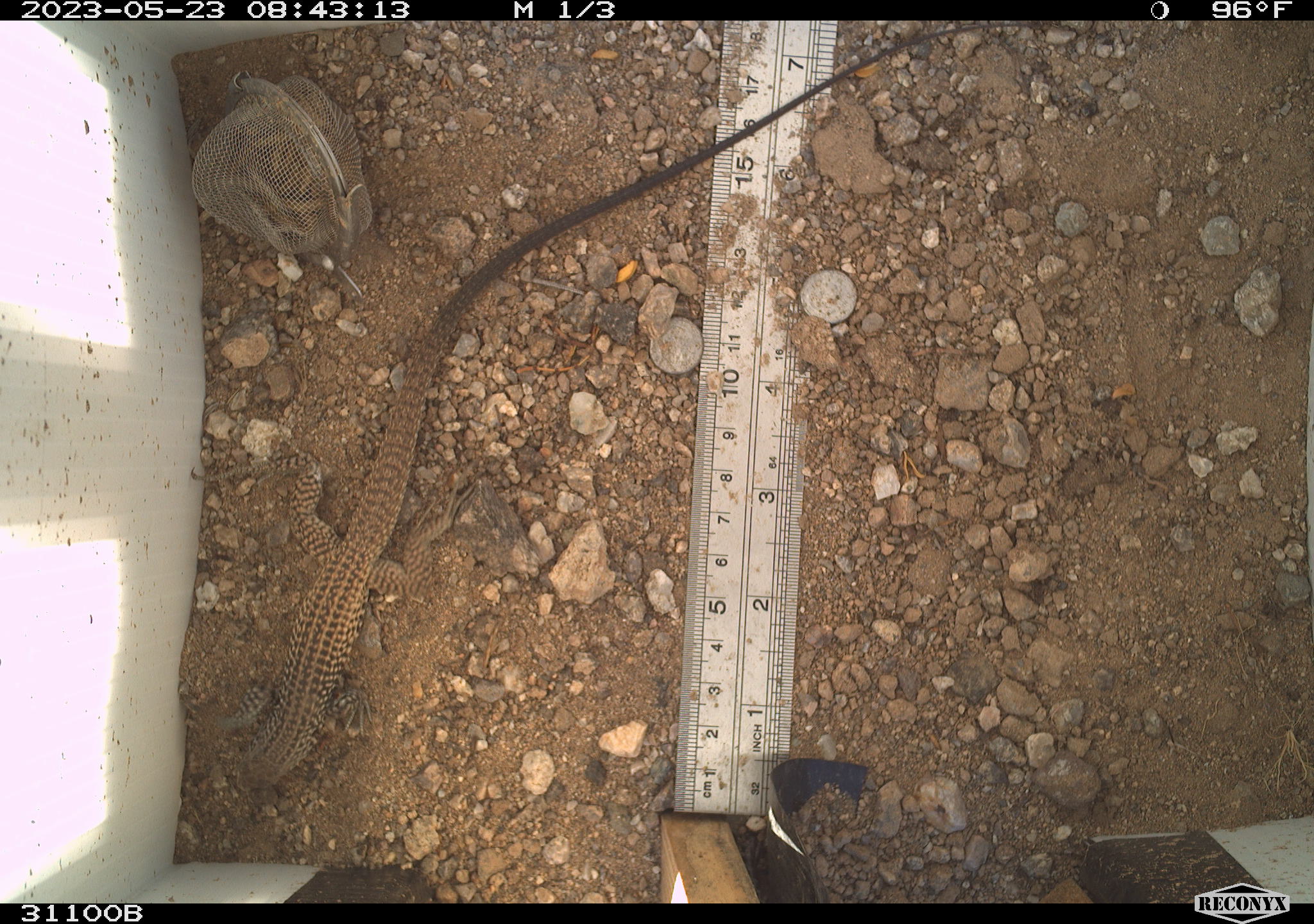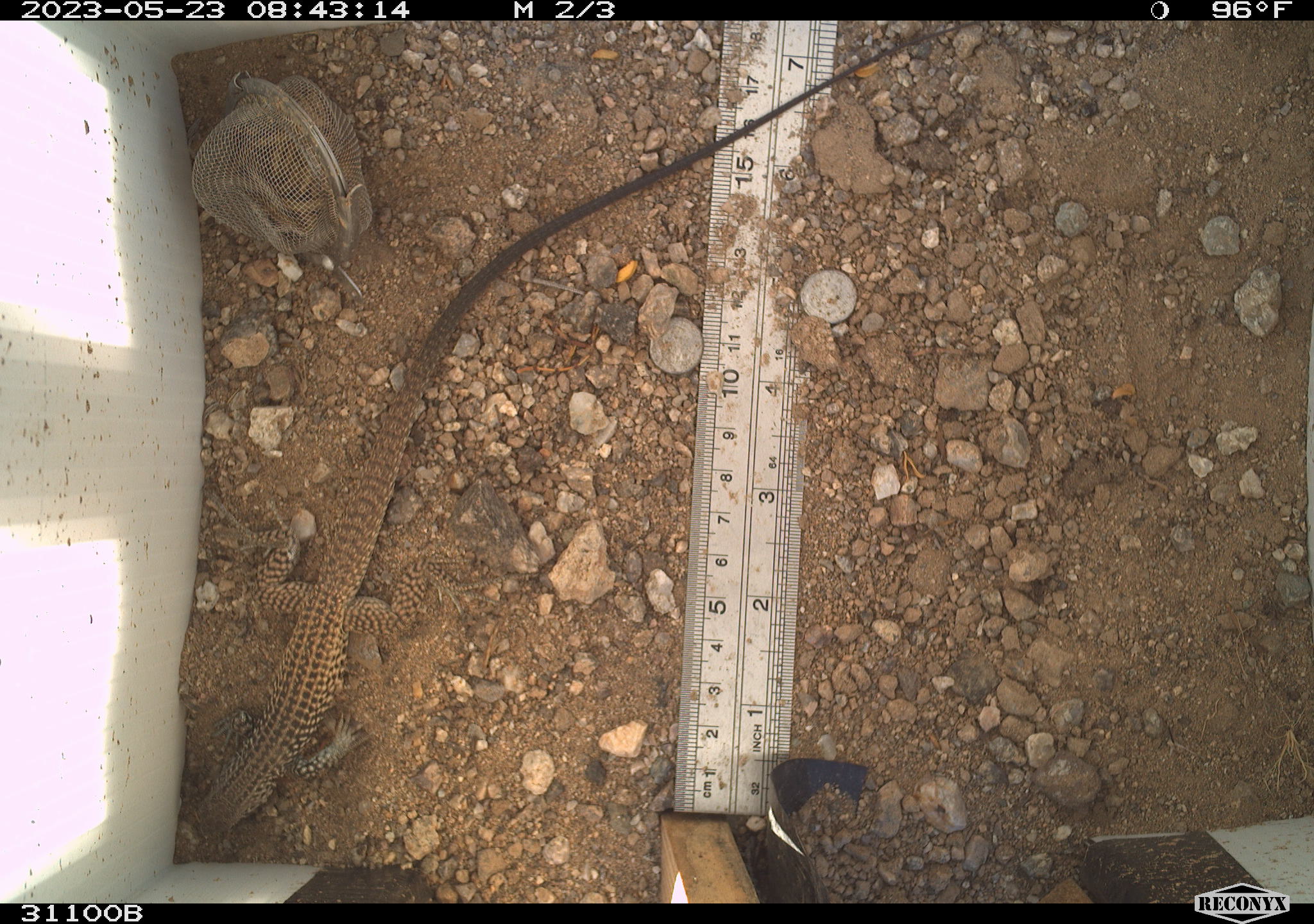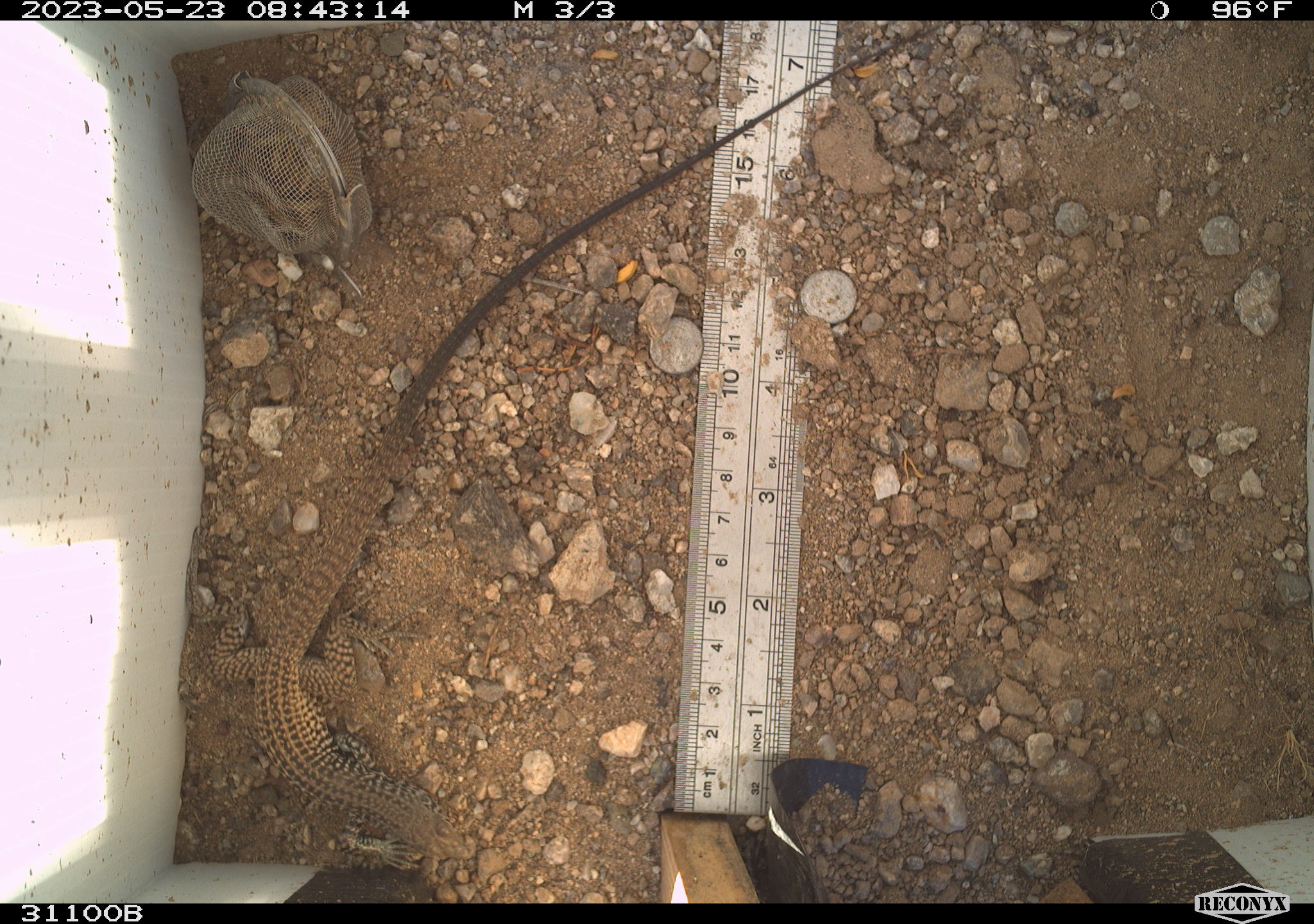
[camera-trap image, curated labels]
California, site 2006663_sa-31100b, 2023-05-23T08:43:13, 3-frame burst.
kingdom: Animalia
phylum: Chordata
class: Reptilia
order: Squamata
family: Teiidae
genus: Aspidoscelis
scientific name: Aspidoscelis tigris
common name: western whiptail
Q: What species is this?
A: Western whiptail (Aspidoscelis tigris).